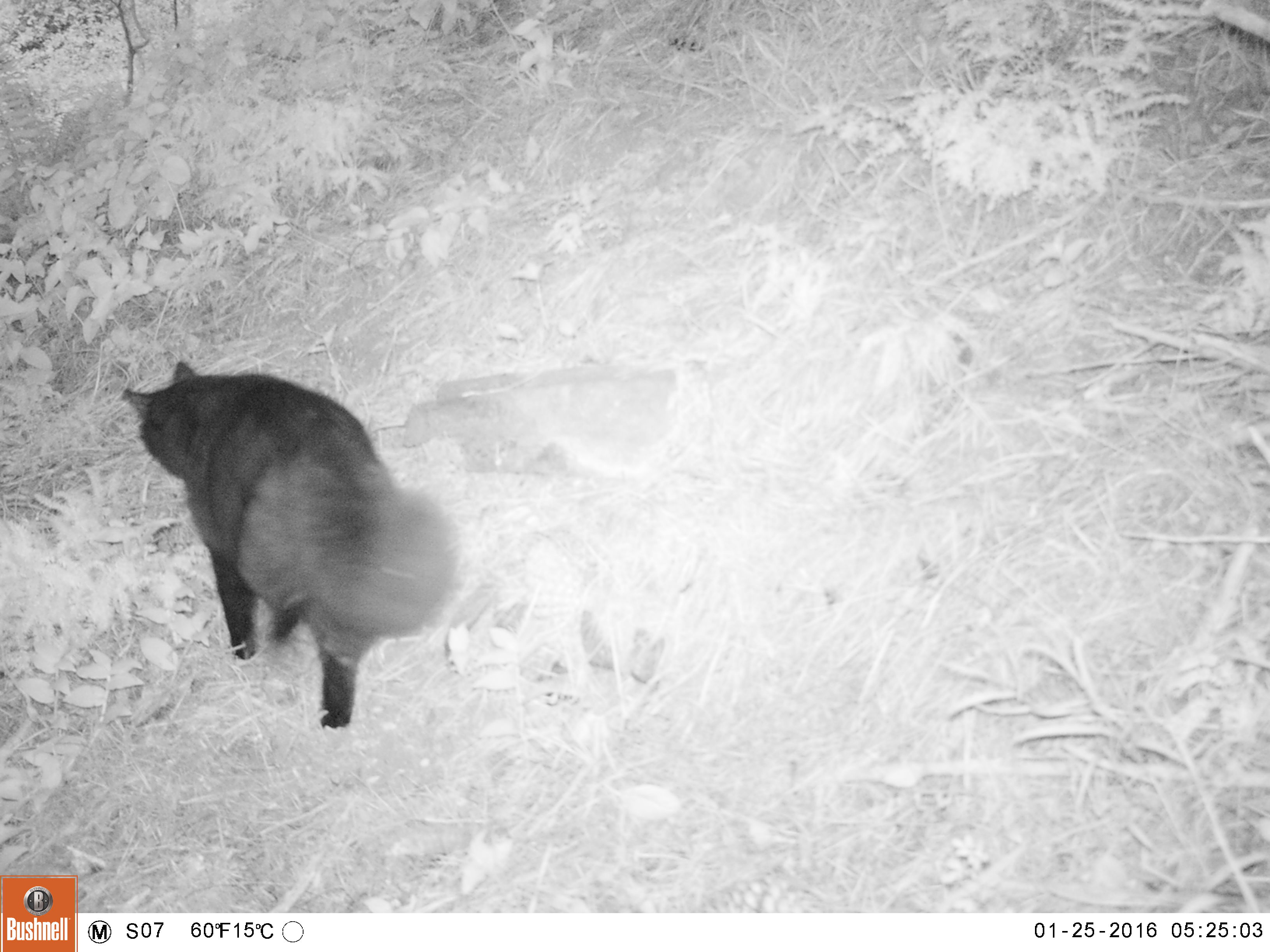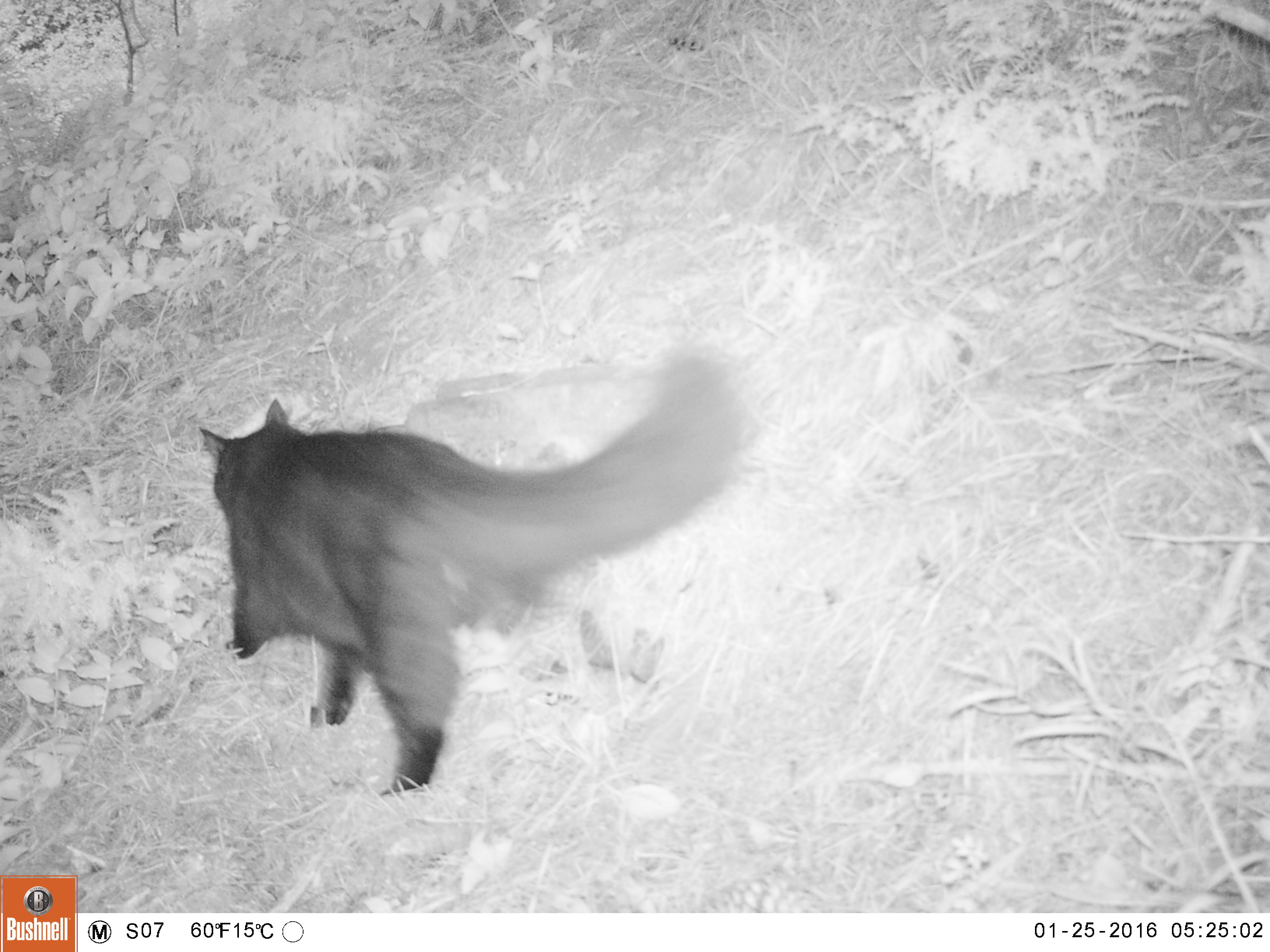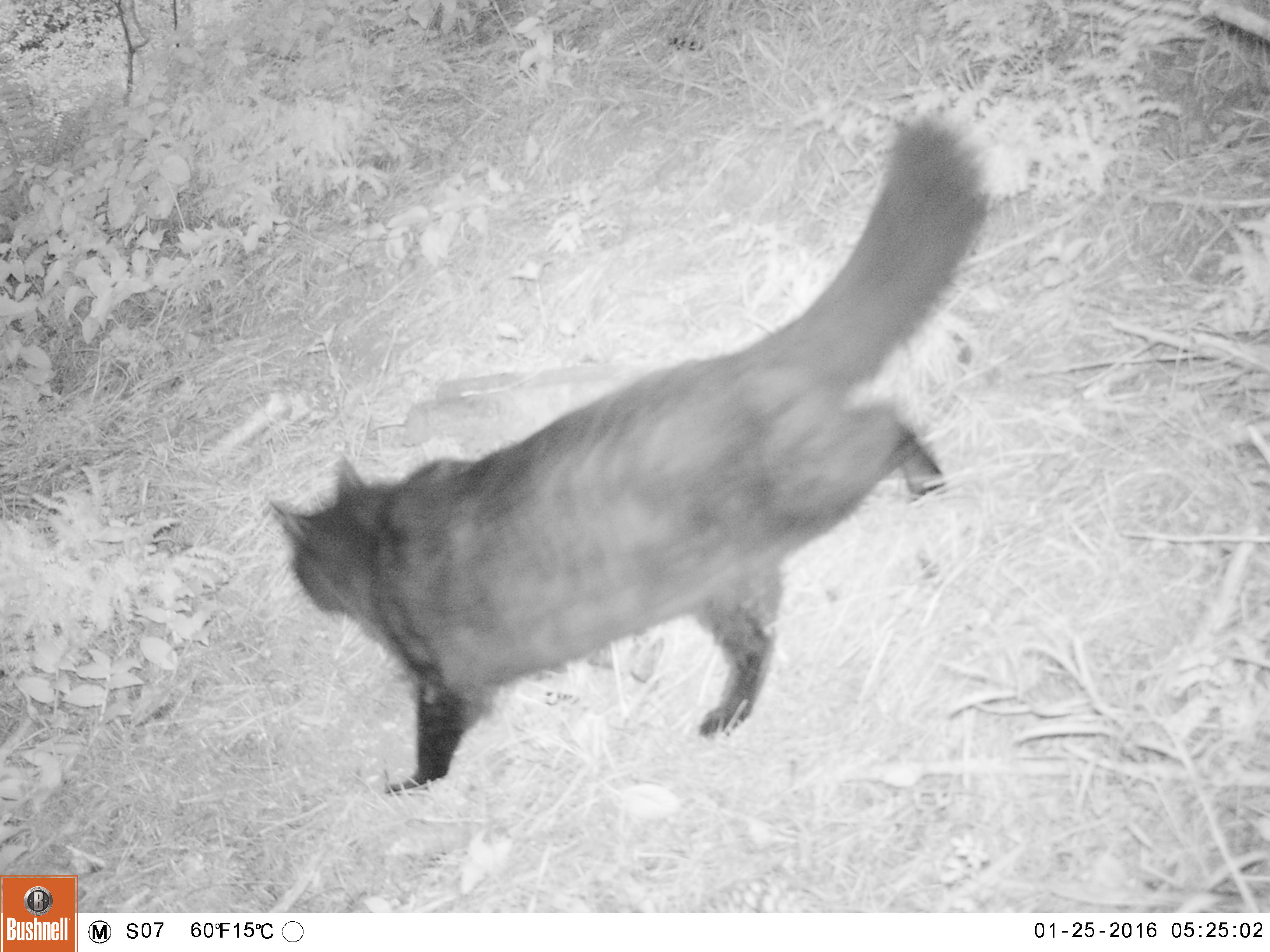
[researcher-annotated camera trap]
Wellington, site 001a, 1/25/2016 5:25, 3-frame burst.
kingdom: Animalia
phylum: Chordata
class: Mammalia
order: Carnivora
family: Felidae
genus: Felis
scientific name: Felis catus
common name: cat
Cat (Felis catus).